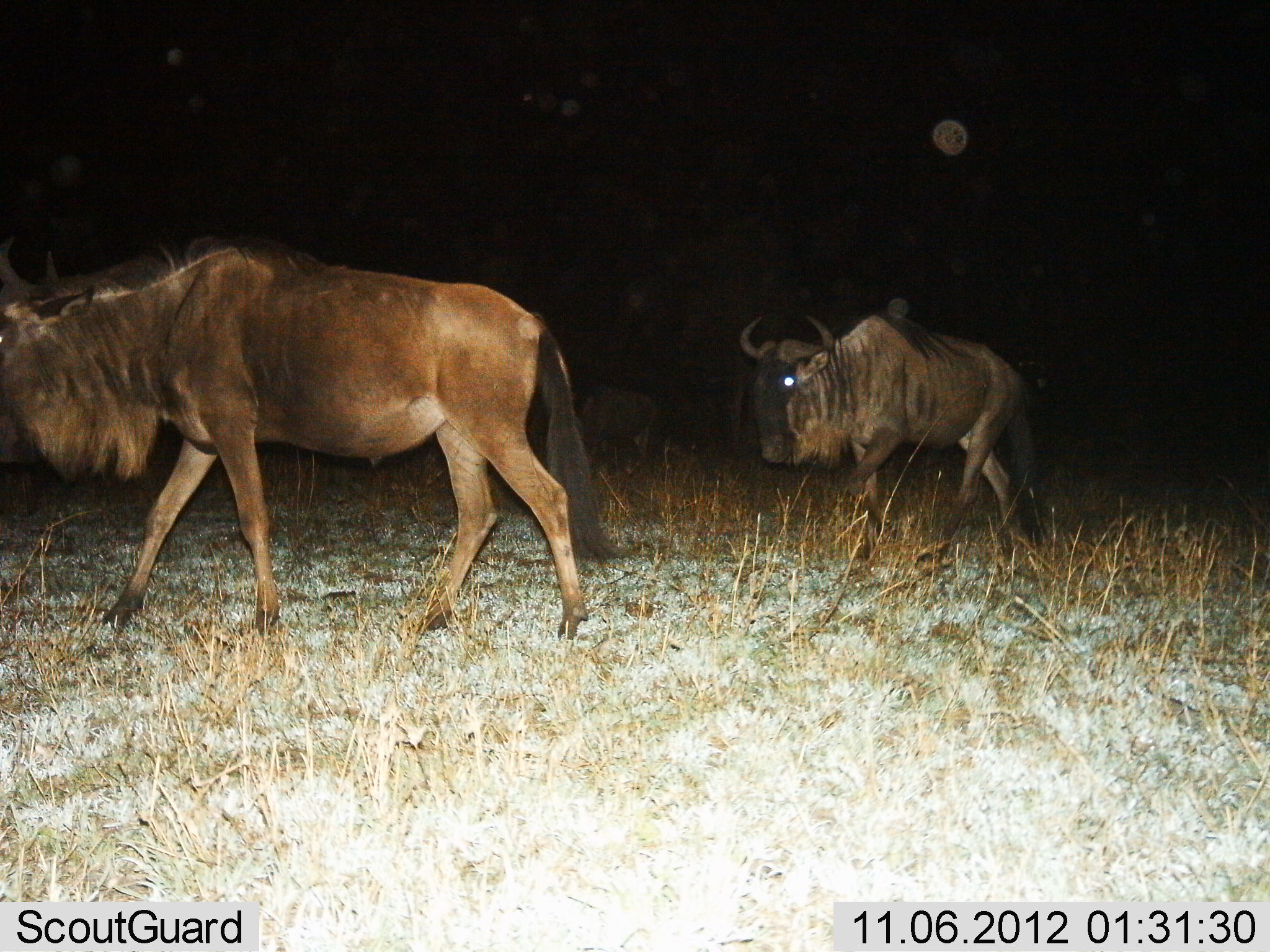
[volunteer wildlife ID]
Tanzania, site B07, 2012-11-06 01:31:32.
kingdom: Animalia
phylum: Chordata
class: Mammalia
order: Artiodactyla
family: Bovidae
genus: Connochaetes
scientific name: Connochaetes taurinus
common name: blue wildebeest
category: wildebeest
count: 2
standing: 10%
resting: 0%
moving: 90%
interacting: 0%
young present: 0%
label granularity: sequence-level